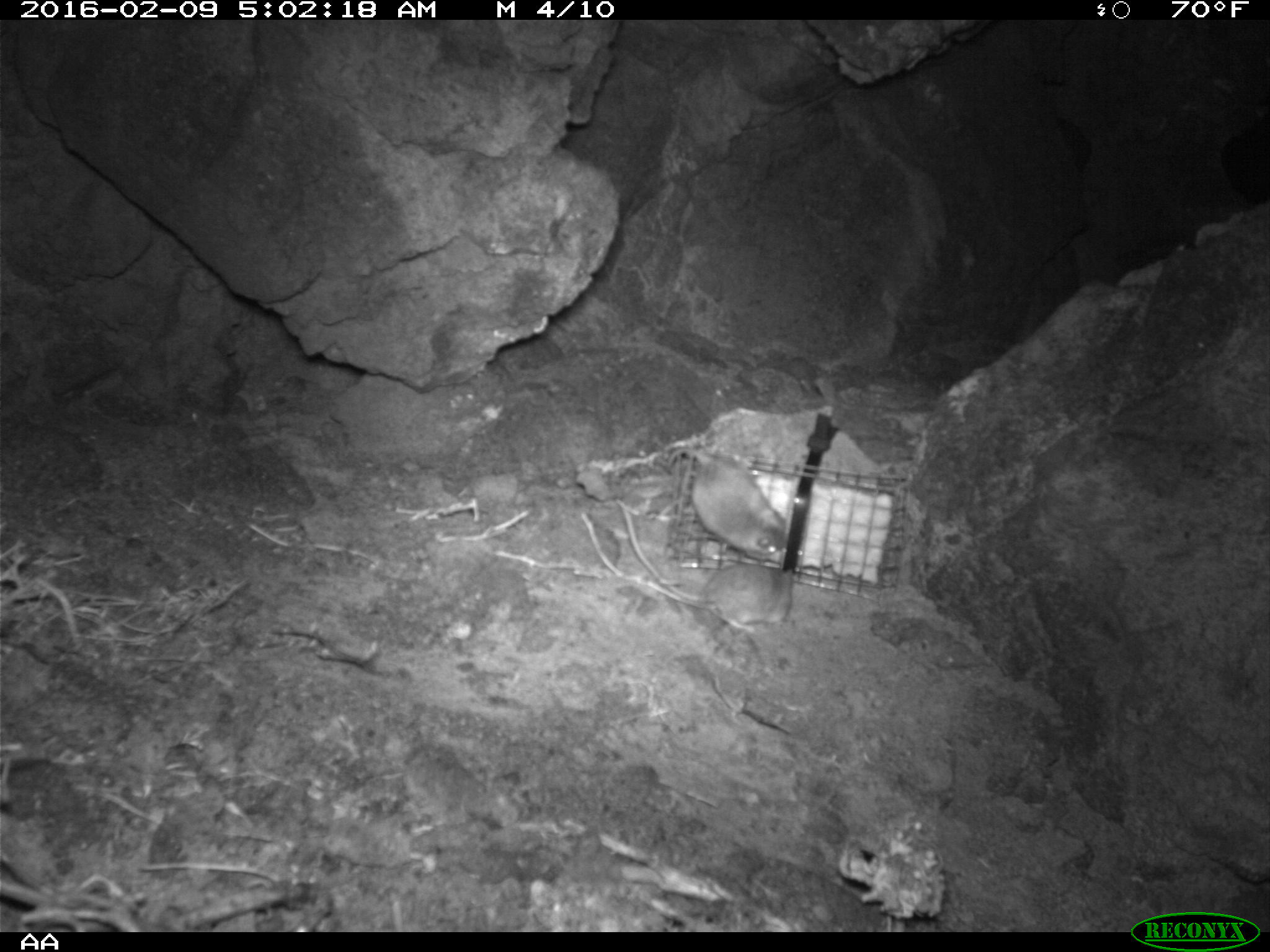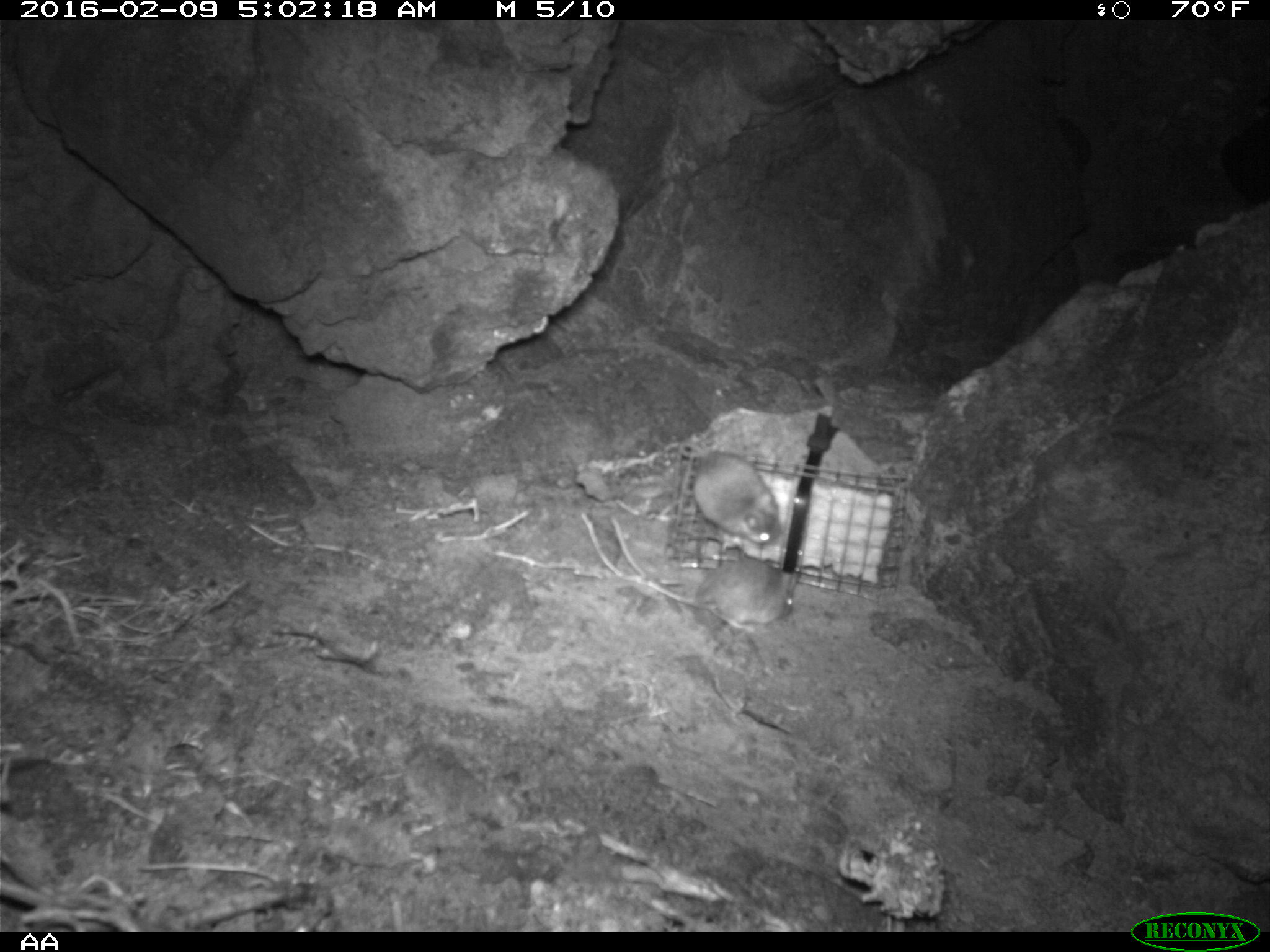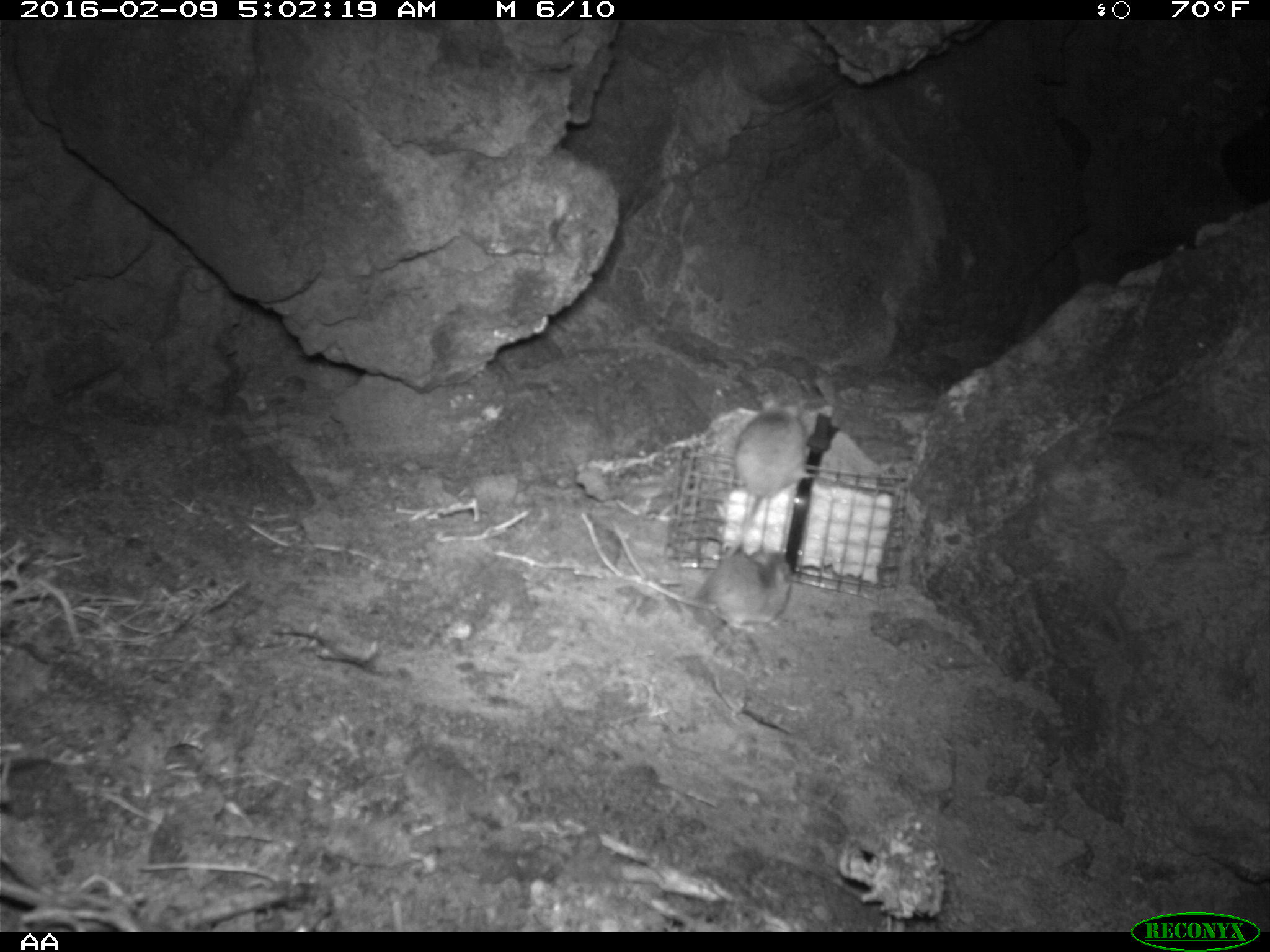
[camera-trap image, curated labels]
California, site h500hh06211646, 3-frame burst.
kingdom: Animalia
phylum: Chordata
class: Mammalia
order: Rodentia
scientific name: Rodentia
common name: rodent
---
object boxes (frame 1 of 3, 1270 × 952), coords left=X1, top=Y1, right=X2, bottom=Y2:
rodent: left=618, top=506, right=796, bottom=632; left=664, top=447, right=797, bottom=565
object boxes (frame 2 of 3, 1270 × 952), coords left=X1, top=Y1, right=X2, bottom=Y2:
rodent: left=609, top=514, right=797, bottom=632; left=690, top=449, right=784, bottom=545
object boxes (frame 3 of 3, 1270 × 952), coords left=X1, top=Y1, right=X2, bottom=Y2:
rodent: left=609, top=516, right=791, bottom=631; left=726, top=392, right=806, bottom=557